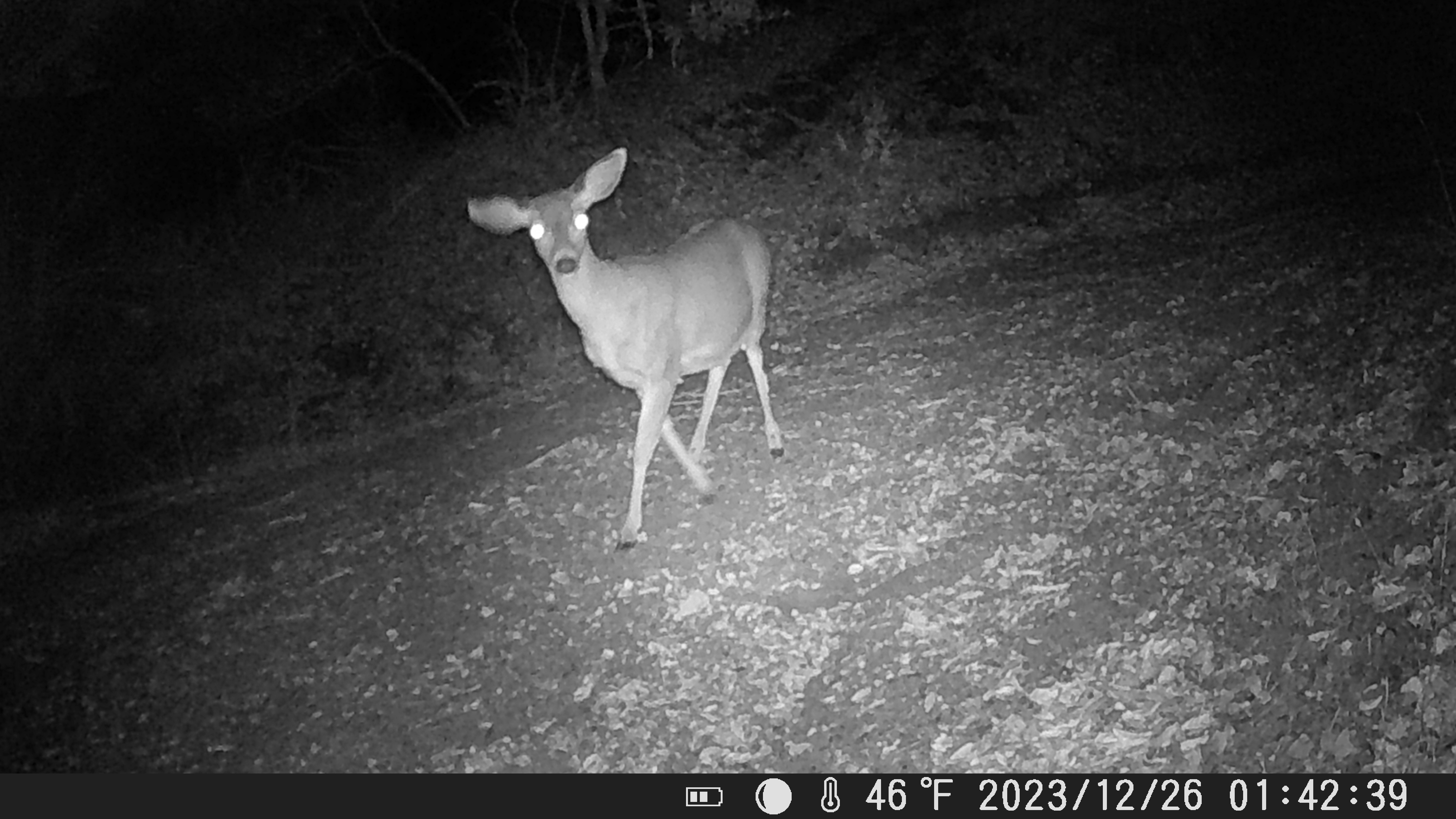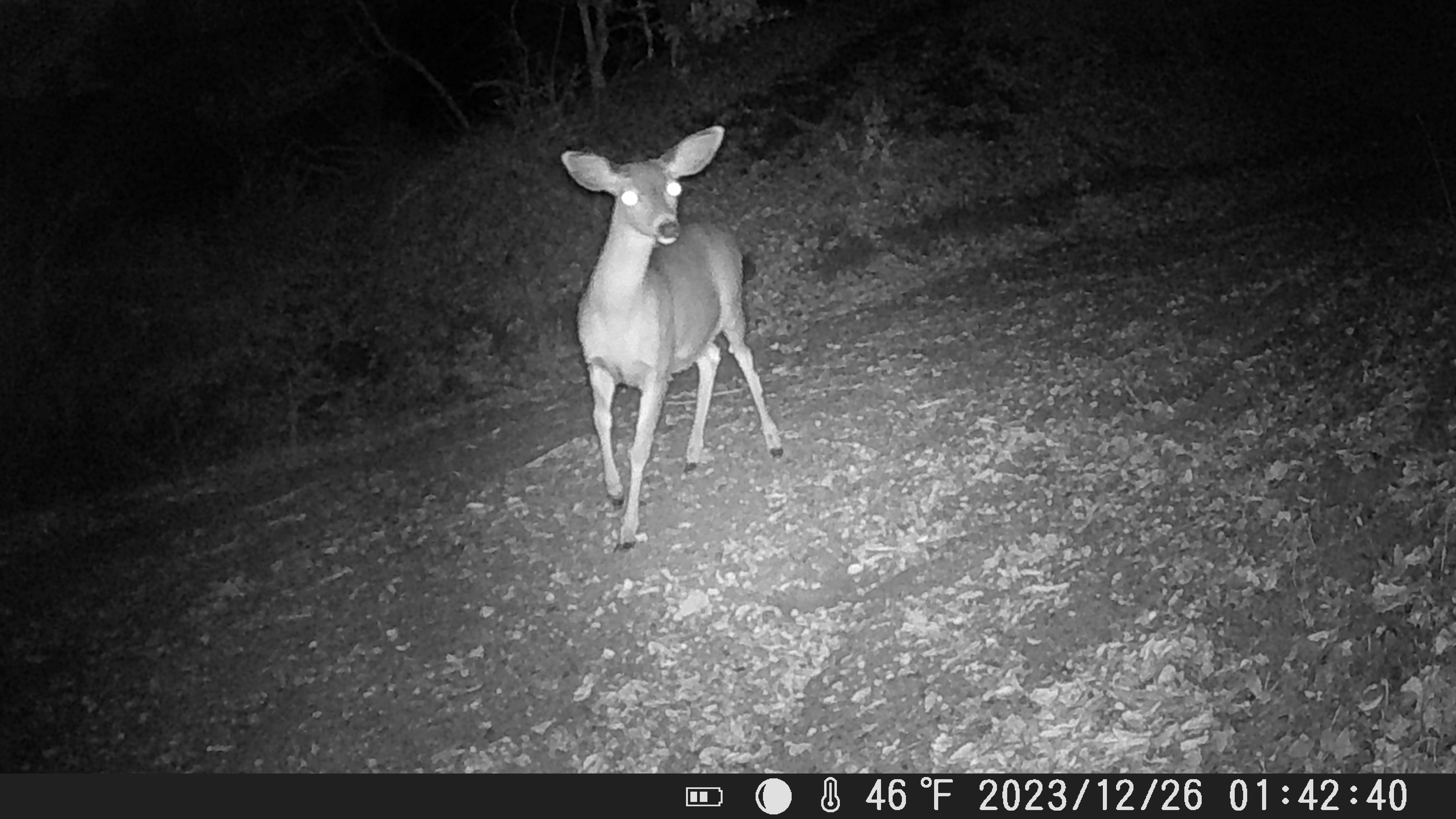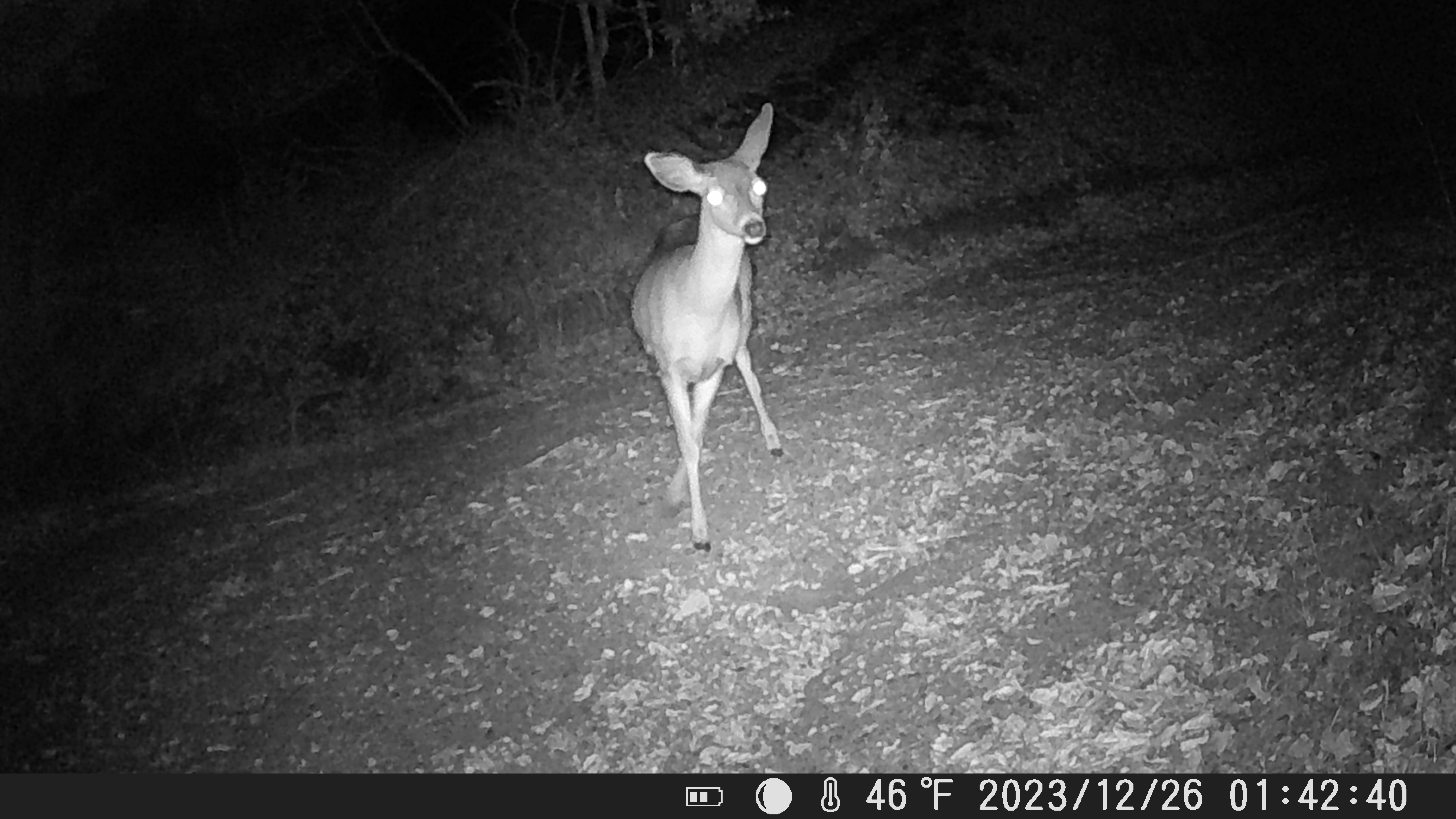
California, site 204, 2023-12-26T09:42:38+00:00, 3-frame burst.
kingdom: Animalia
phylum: Chordata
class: Mammalia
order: Artiodactyla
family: Cervidae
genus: Odocoileus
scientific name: Odocoileus hemionus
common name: mule deer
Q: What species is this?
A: Mule deer (Odocoileus hemionus).